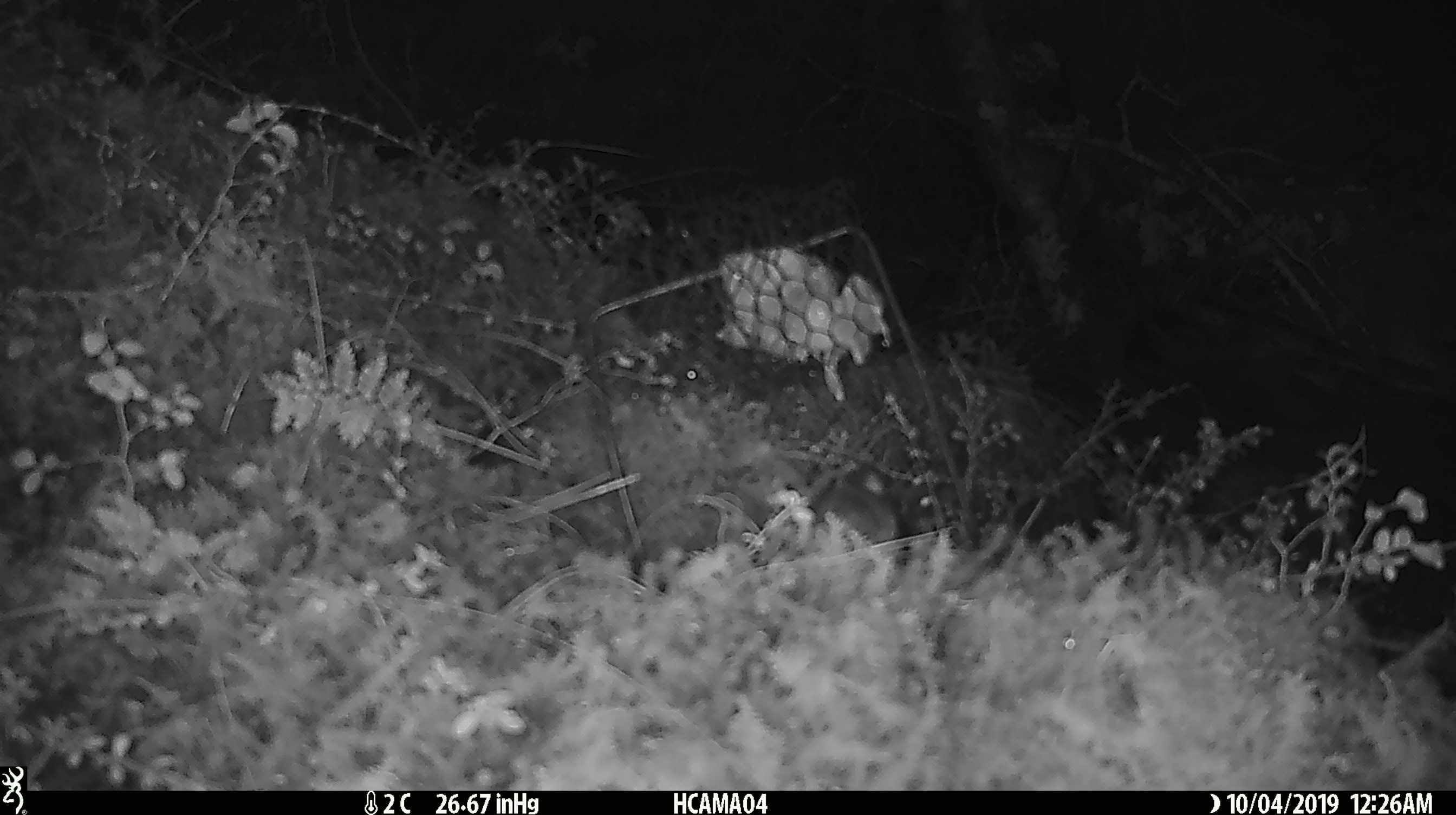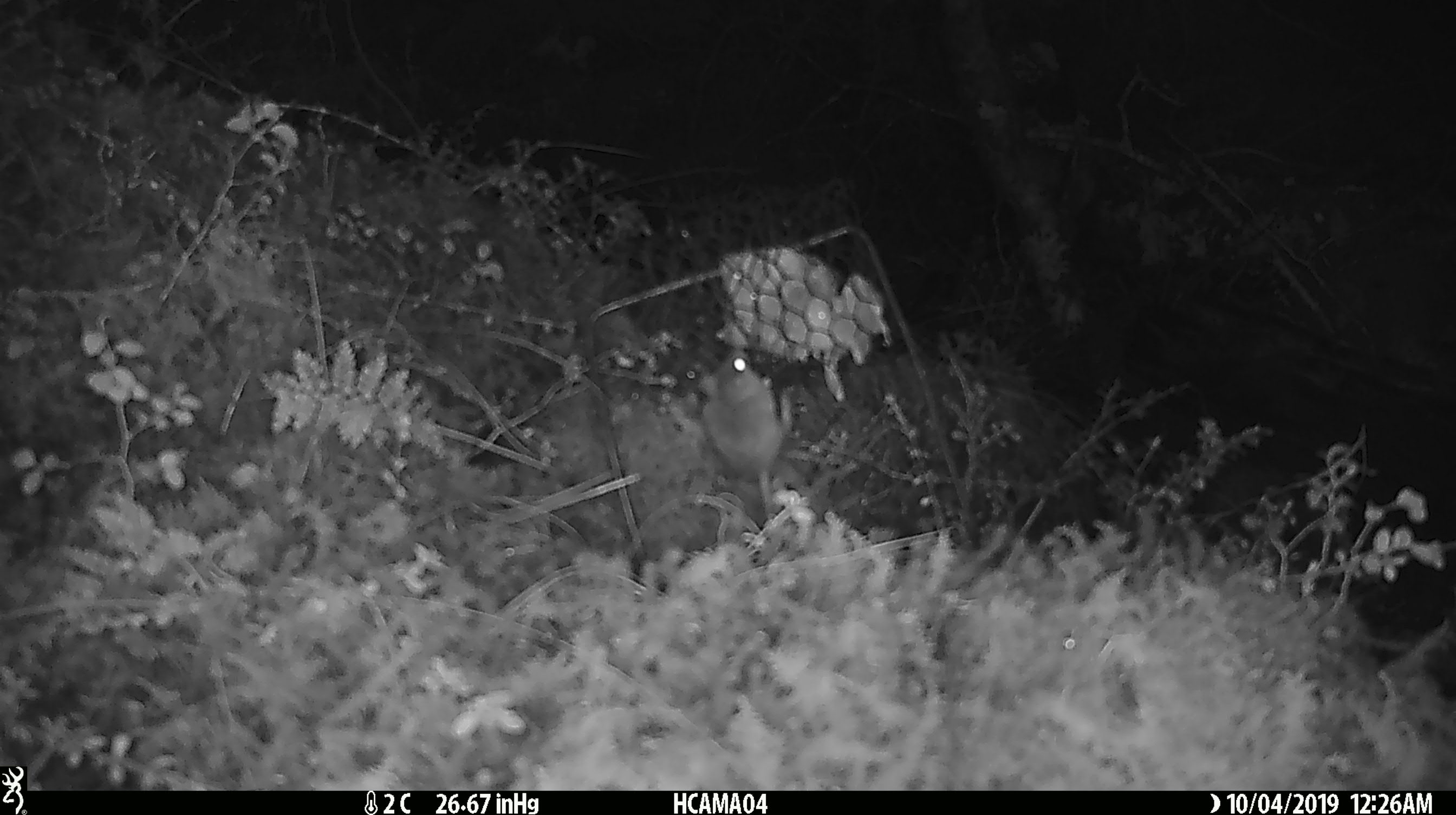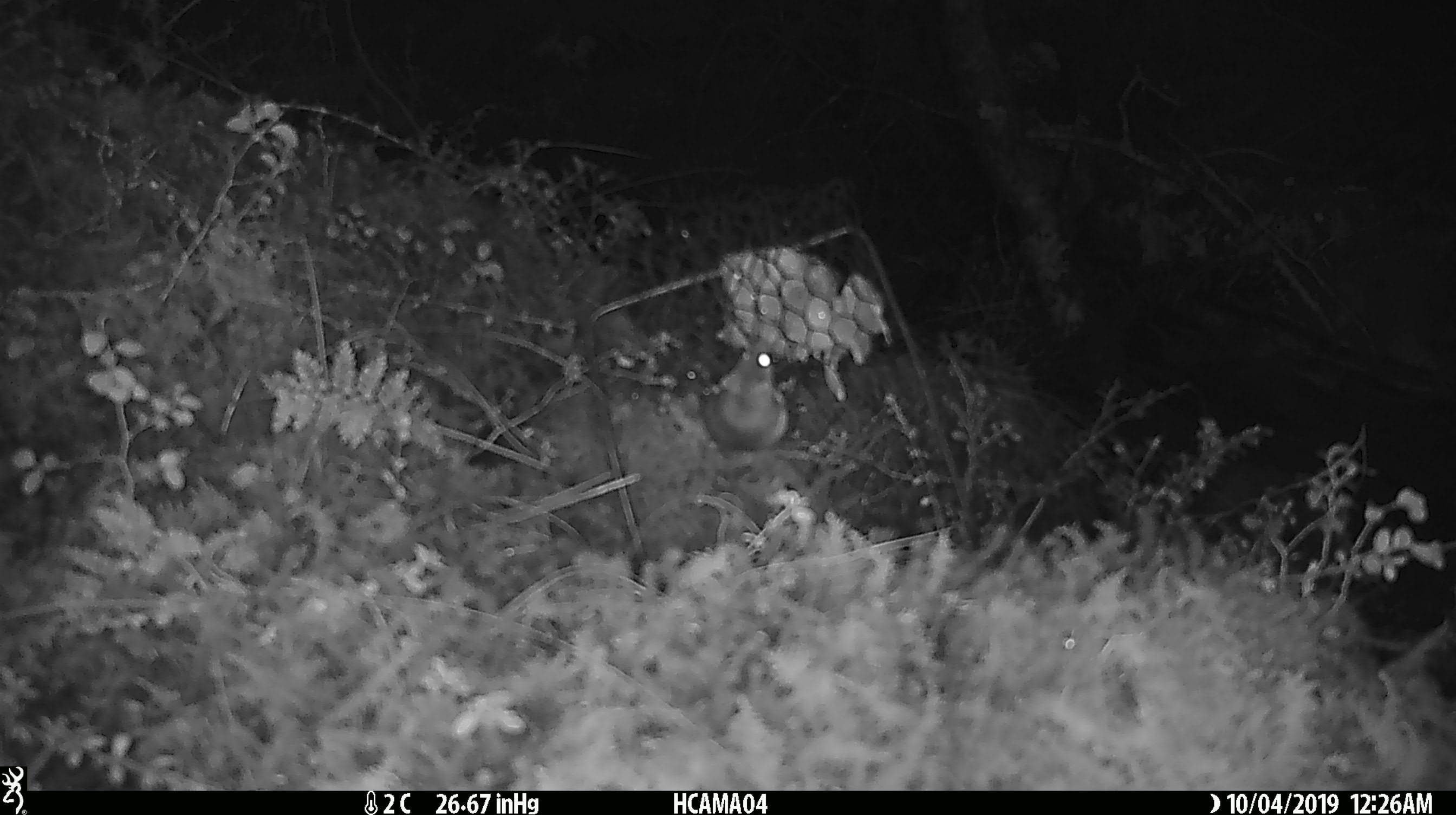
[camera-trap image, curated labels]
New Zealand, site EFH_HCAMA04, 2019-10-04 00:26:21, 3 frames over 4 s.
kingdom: Animalia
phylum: Chordata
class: Mammalia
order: Rodentia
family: Muridae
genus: Mus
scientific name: Mus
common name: mouse